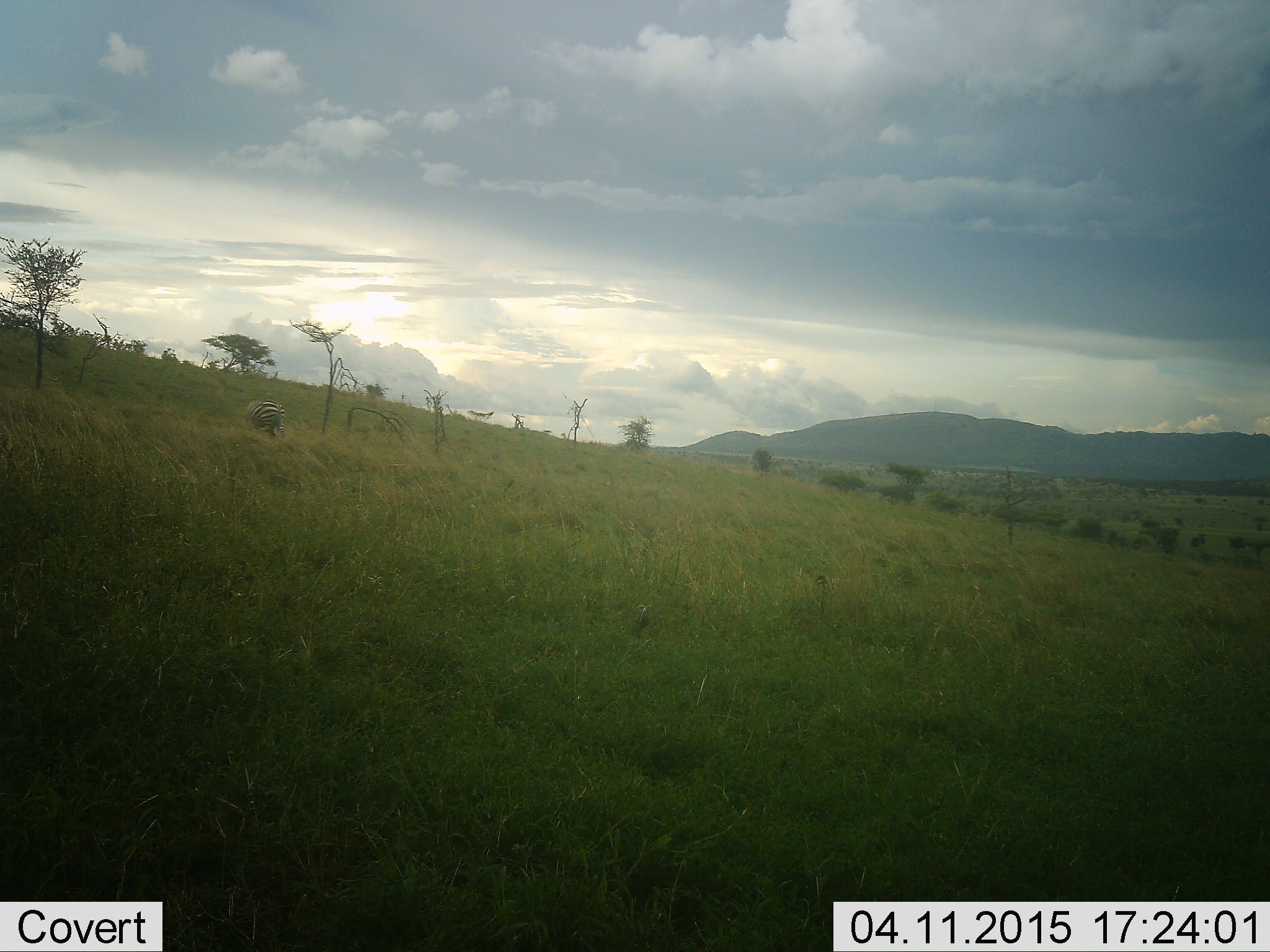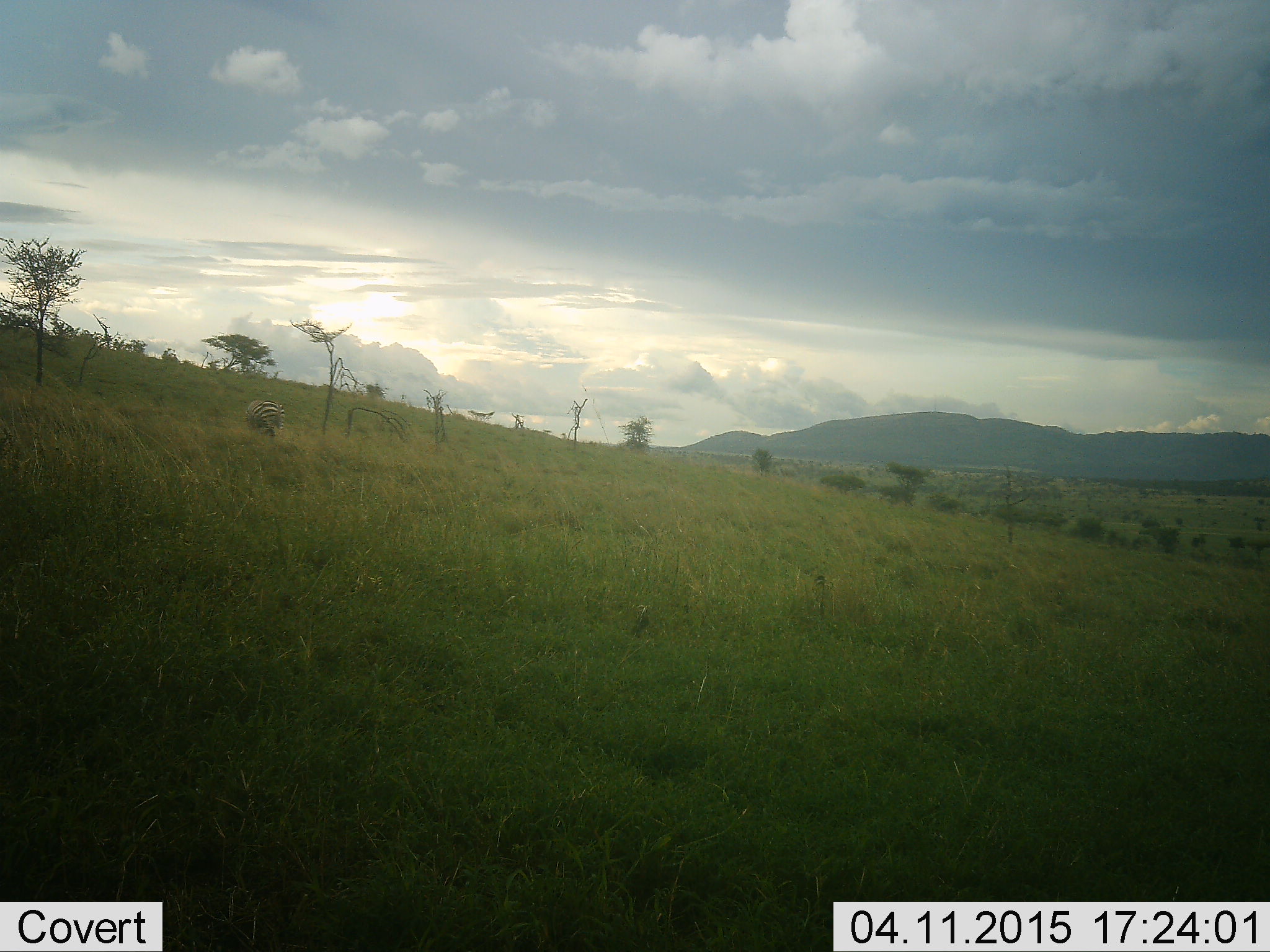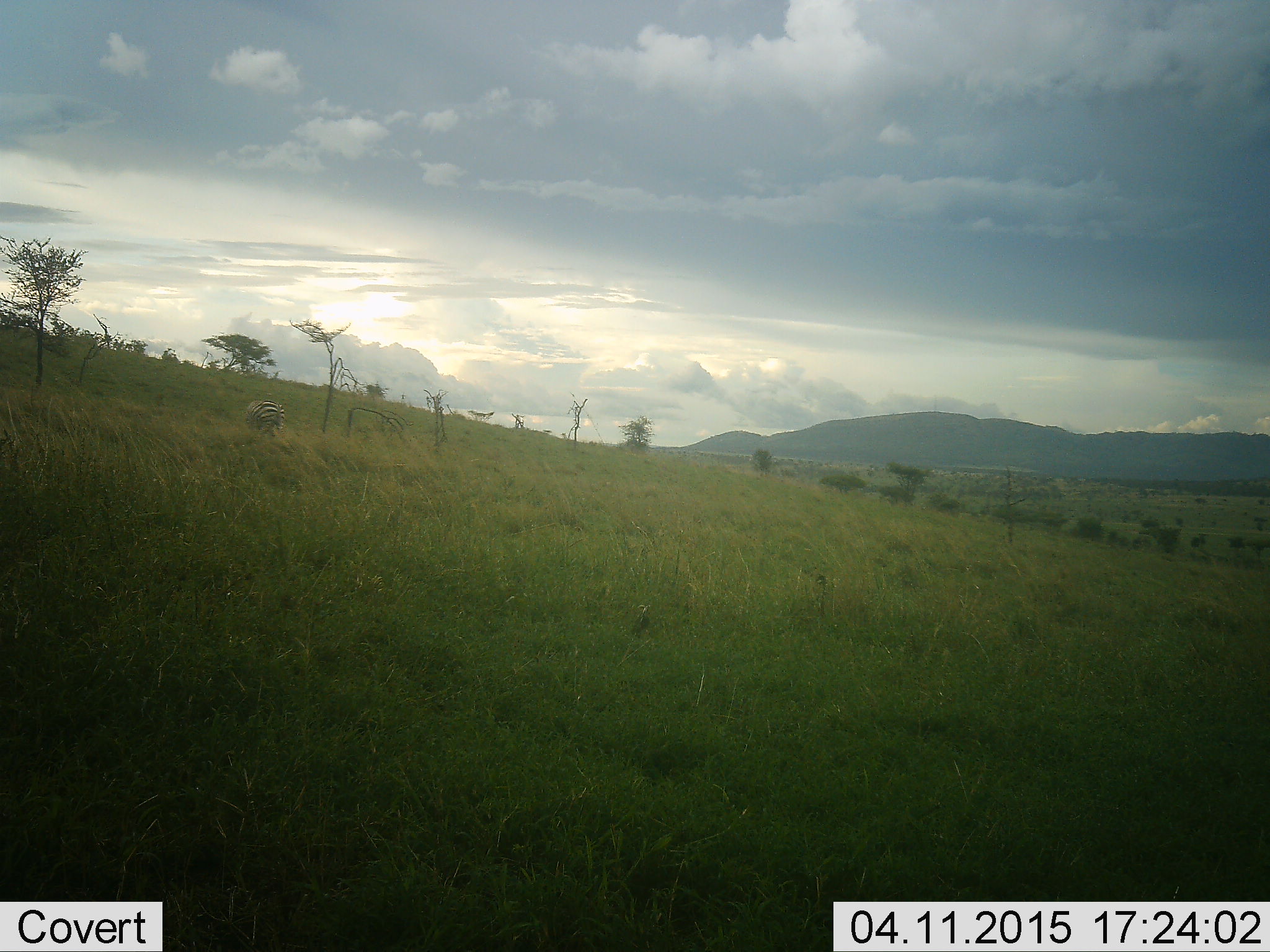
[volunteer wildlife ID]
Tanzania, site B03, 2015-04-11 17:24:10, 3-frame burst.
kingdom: Animalia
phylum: Chordata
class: Mammalia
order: Perissodactyla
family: Equidae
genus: Equus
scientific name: Equus quagga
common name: plains zebra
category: zebra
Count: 1.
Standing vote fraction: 20%.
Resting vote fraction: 0%.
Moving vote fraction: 0%.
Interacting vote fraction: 0%.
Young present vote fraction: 0%.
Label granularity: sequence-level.